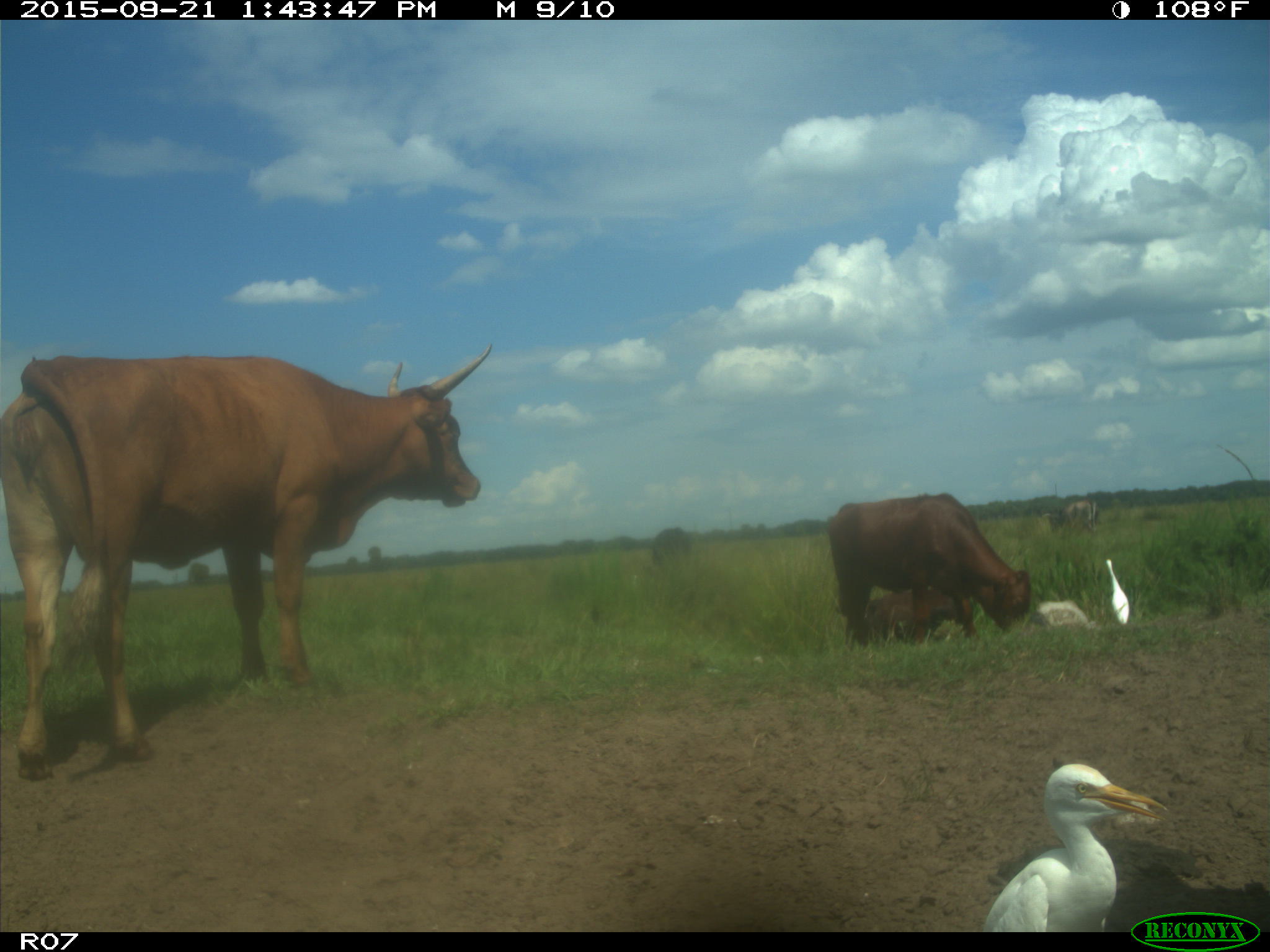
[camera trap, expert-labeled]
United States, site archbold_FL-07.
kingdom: Animalia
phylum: Chordata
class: Mammalia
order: Artiodactyla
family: Bovidae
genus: Bos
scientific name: Bos taurus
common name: domestic cow